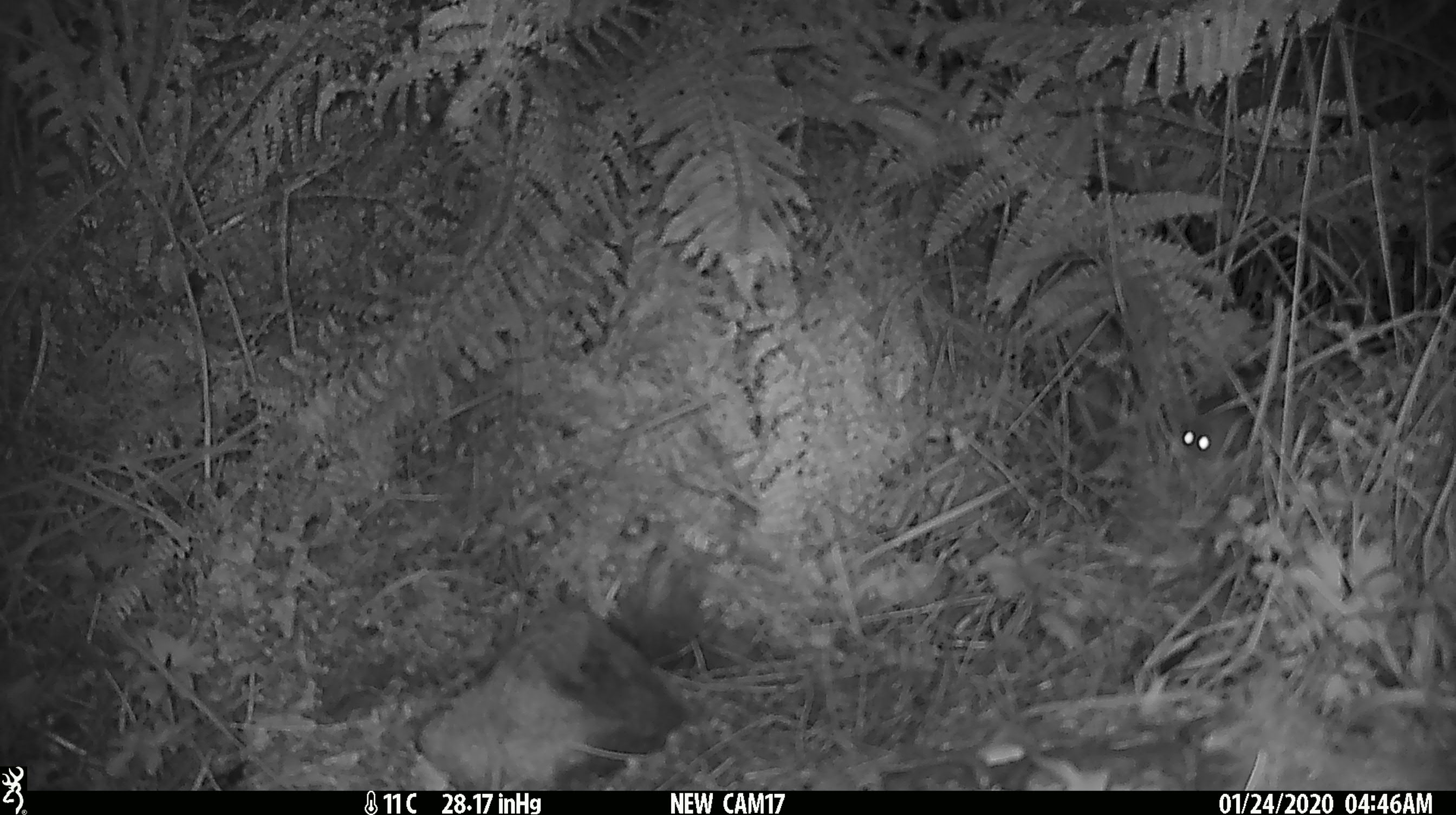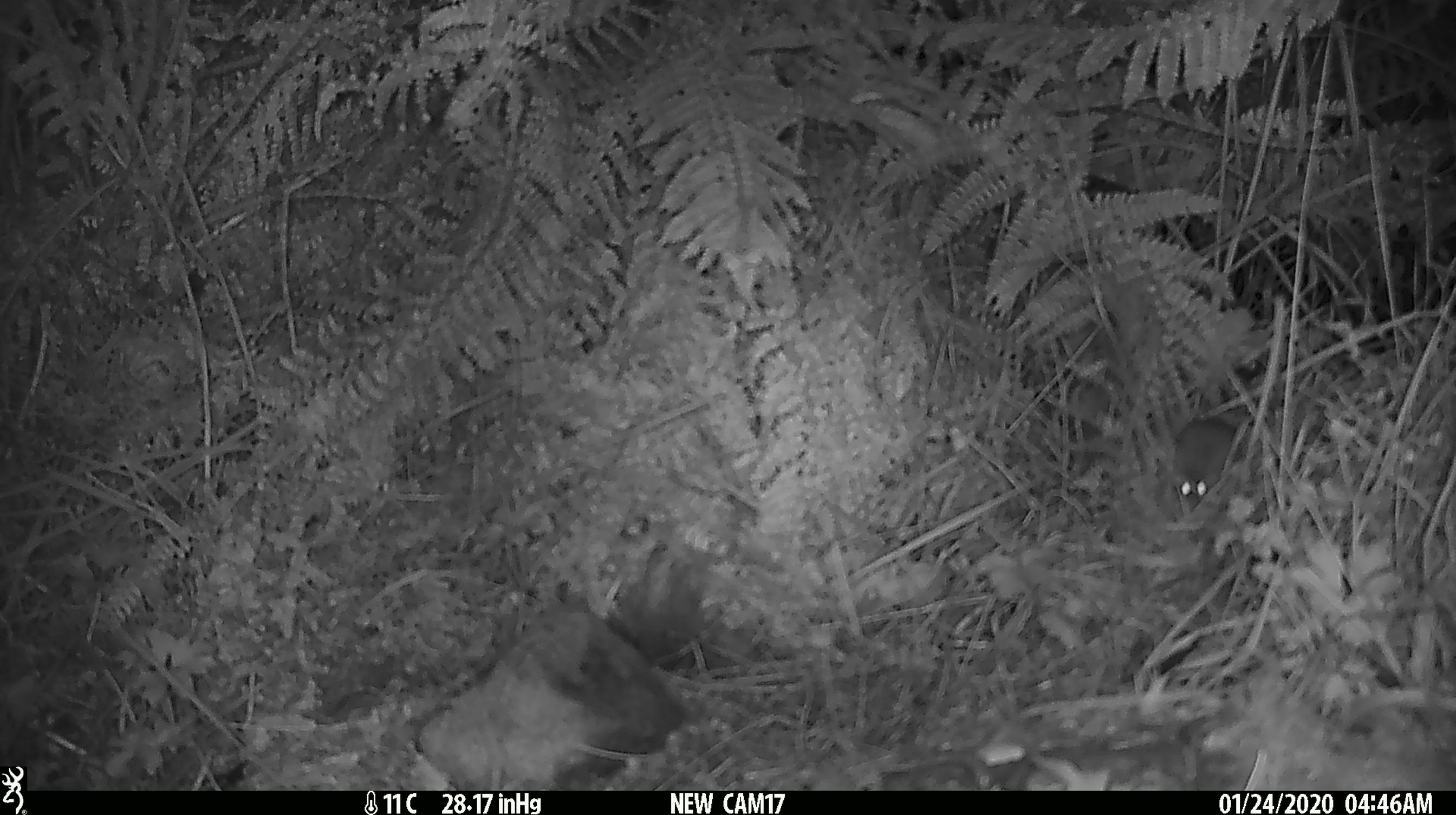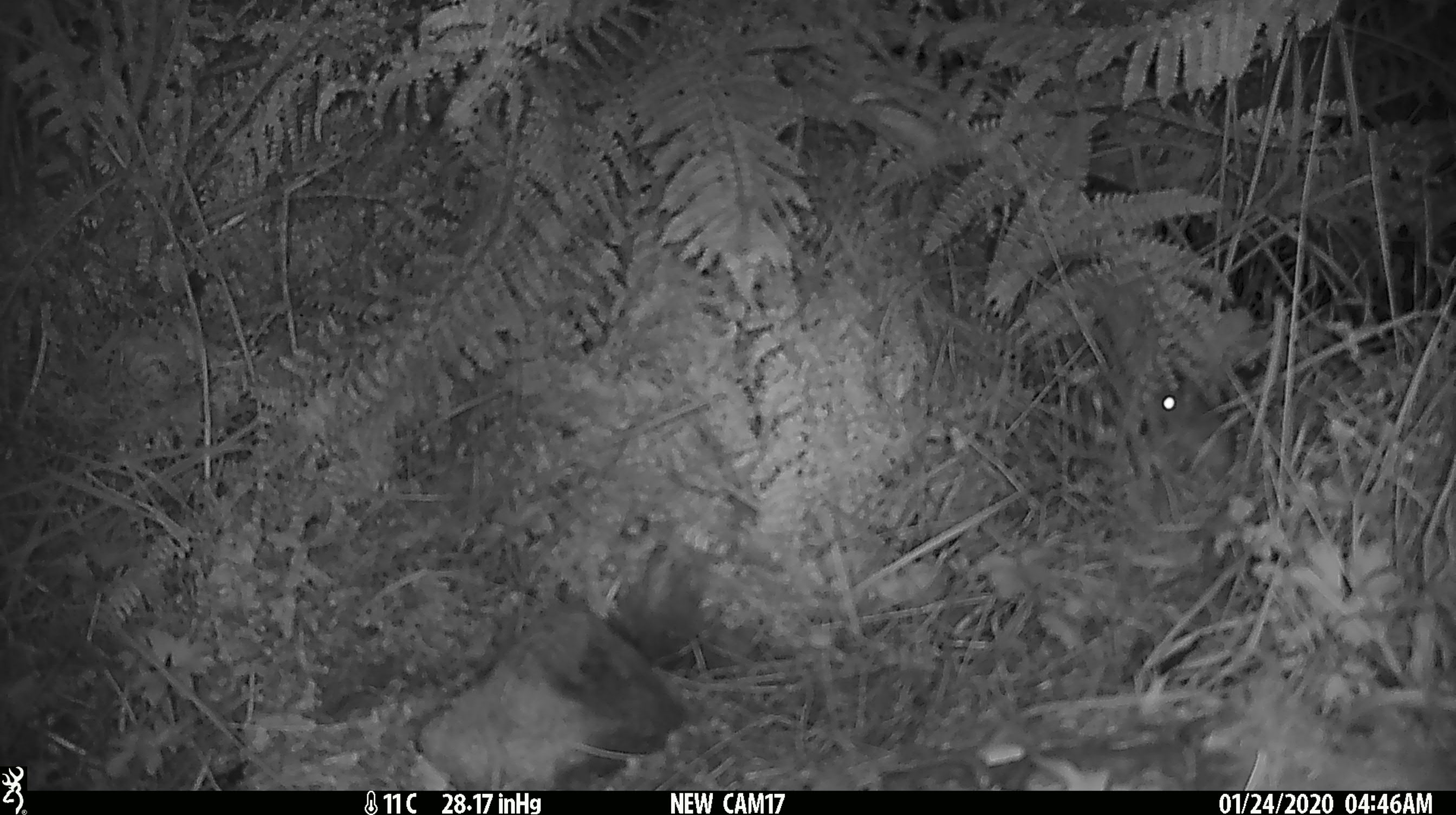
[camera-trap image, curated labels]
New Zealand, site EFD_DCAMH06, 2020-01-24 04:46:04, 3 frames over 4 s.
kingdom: Animalia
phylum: Chordata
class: Mammalia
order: Rodentia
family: Muridae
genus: Mus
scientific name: Mus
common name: mouse